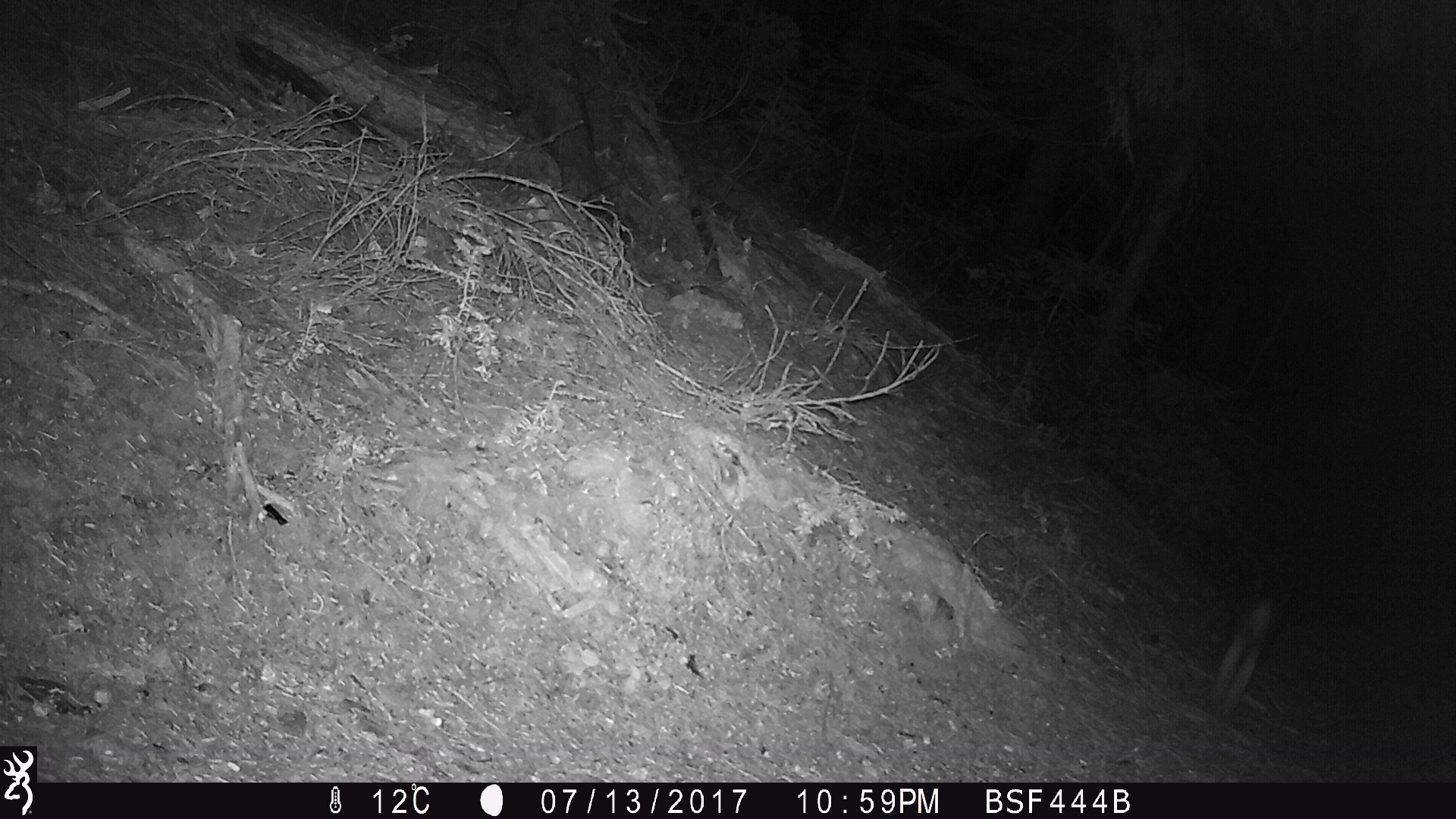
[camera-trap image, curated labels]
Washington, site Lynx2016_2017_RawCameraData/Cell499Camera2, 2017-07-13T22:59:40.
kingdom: Animalia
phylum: Chordata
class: Mammalia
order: Lagomorpha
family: Leporidae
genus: Lepus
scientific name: Lepus americanus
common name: snowshoe hare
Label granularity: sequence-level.